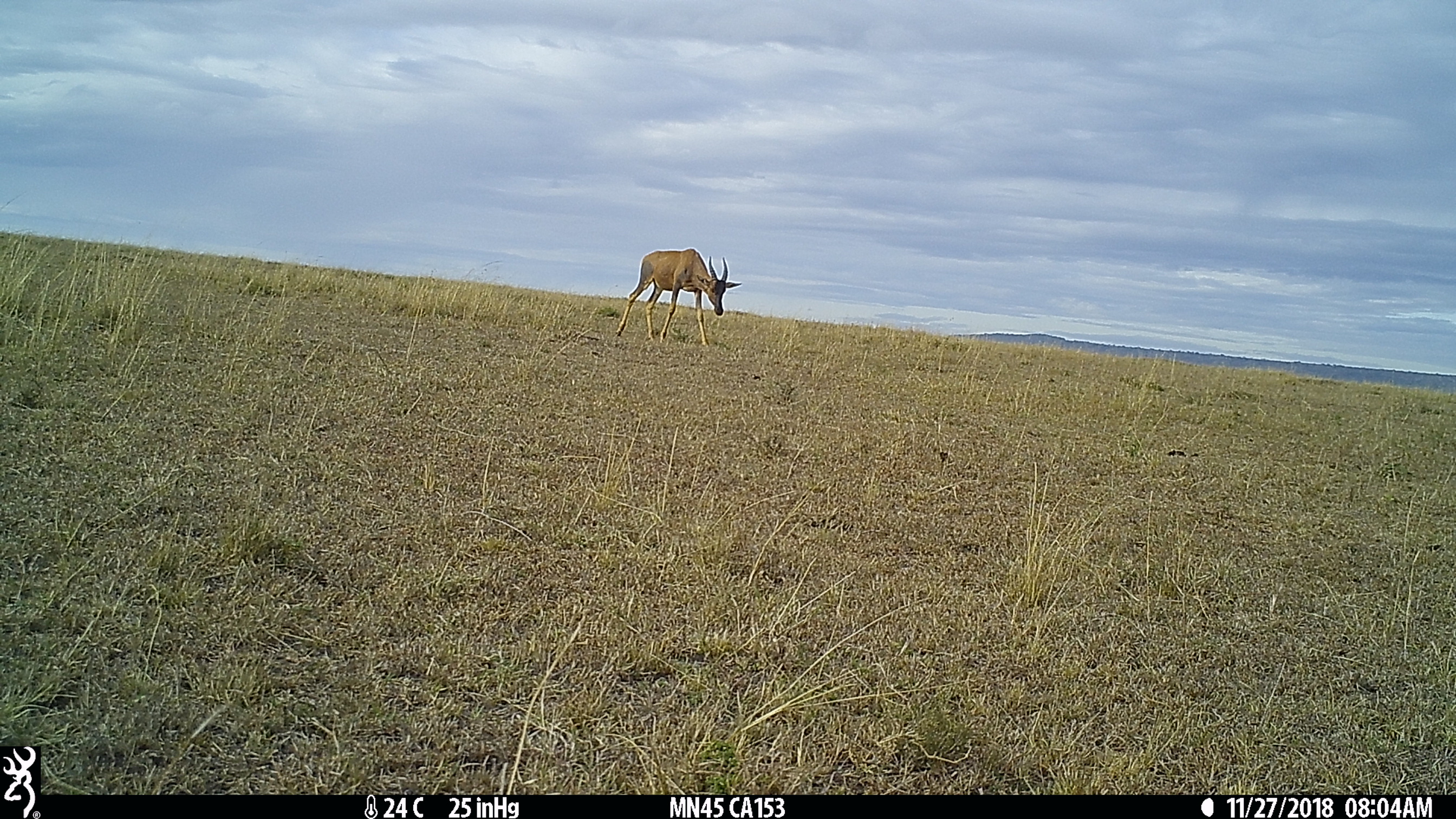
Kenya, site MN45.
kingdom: Animalia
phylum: Chordata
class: Mammalia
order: Artiodactyla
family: Bovidae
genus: Damaliscus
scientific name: Damaliscus lunatus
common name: topi